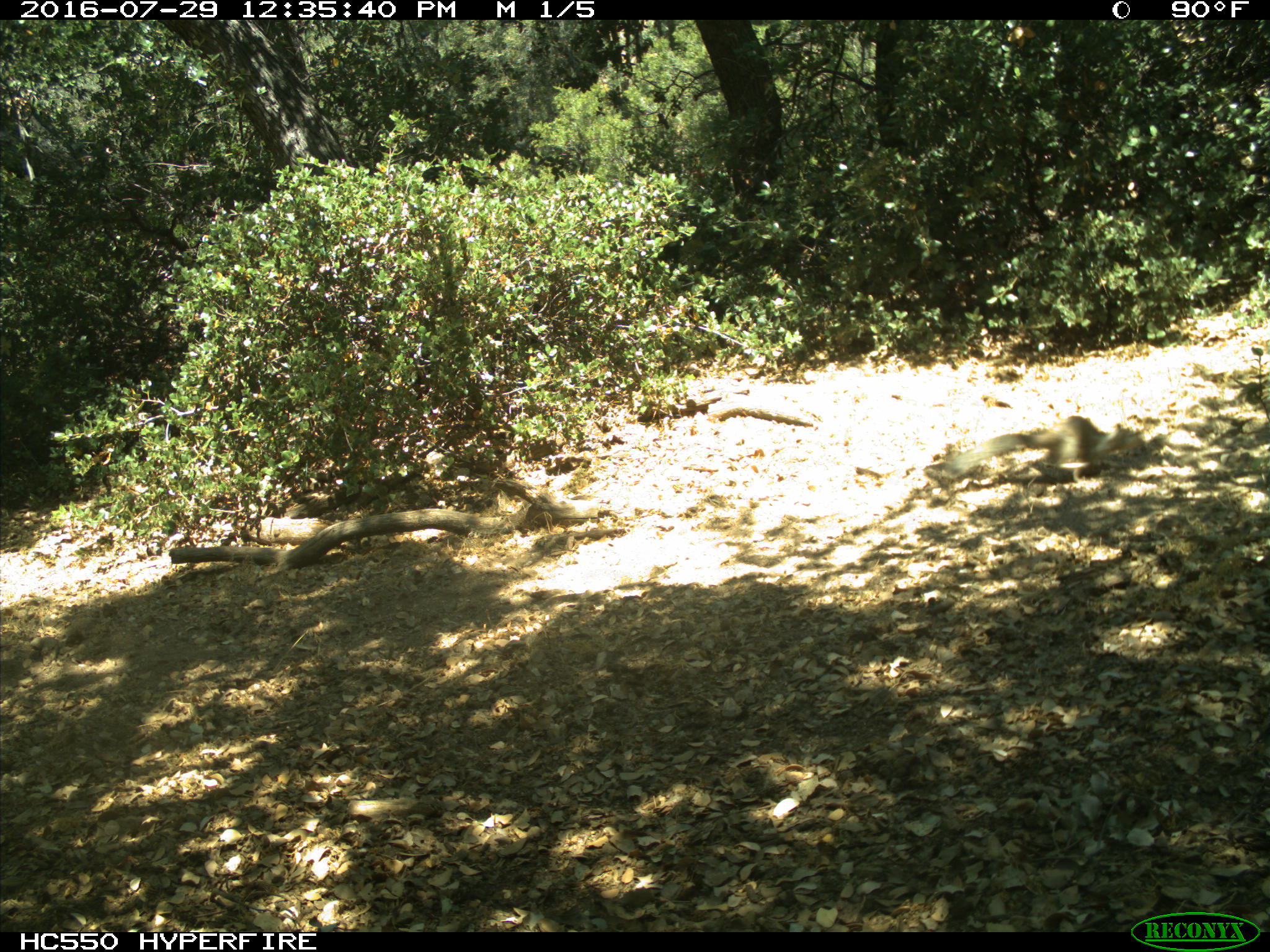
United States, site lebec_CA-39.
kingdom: Animalia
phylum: Chordata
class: Mammalia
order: Rodentia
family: Sciuridae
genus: Otospermophilus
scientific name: Otospermophilus beecheyi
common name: california ground squirrel